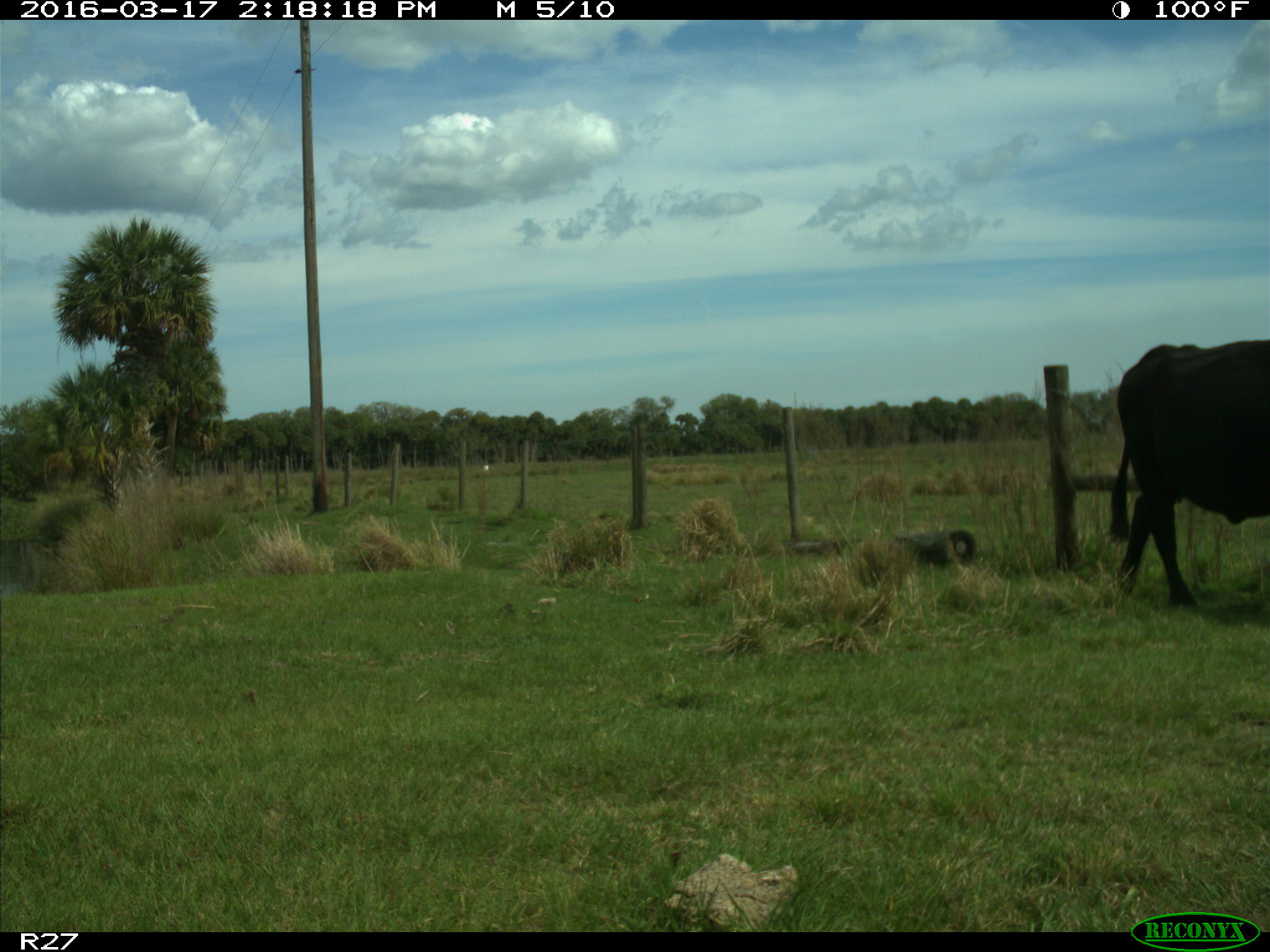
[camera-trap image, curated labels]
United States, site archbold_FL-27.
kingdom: Animalia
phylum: Chordata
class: Mammalia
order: Artiodactyla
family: Bovidae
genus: Bos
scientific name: Bos taurus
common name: domestic cow